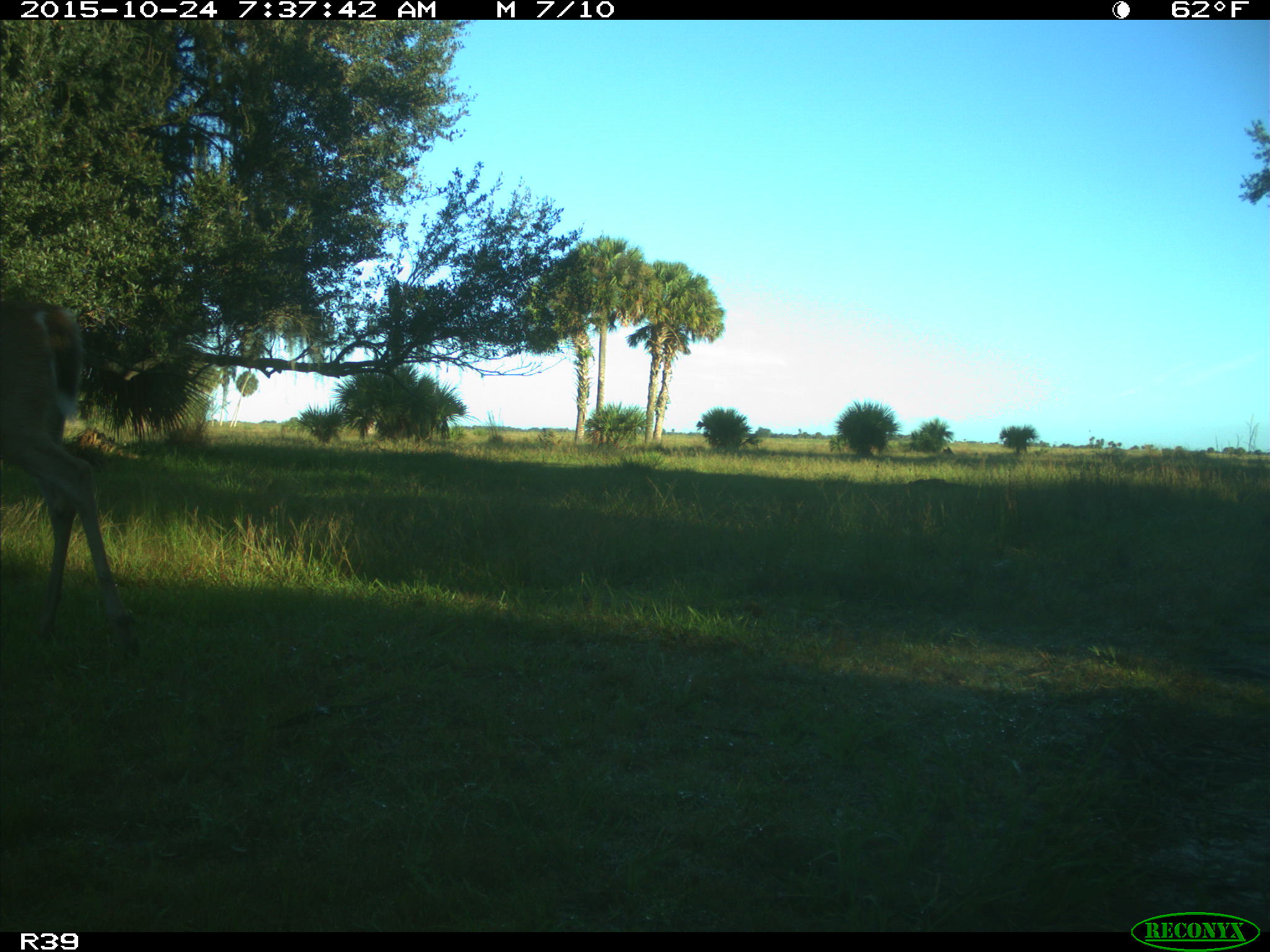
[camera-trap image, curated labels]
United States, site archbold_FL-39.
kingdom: Animalia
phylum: Chordata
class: Mammalia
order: Artiodactyla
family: Cervidae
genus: Odocoileus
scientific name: Odocoileus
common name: deer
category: unidentified deer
Unidentified deer (deer) (Odocoileus).